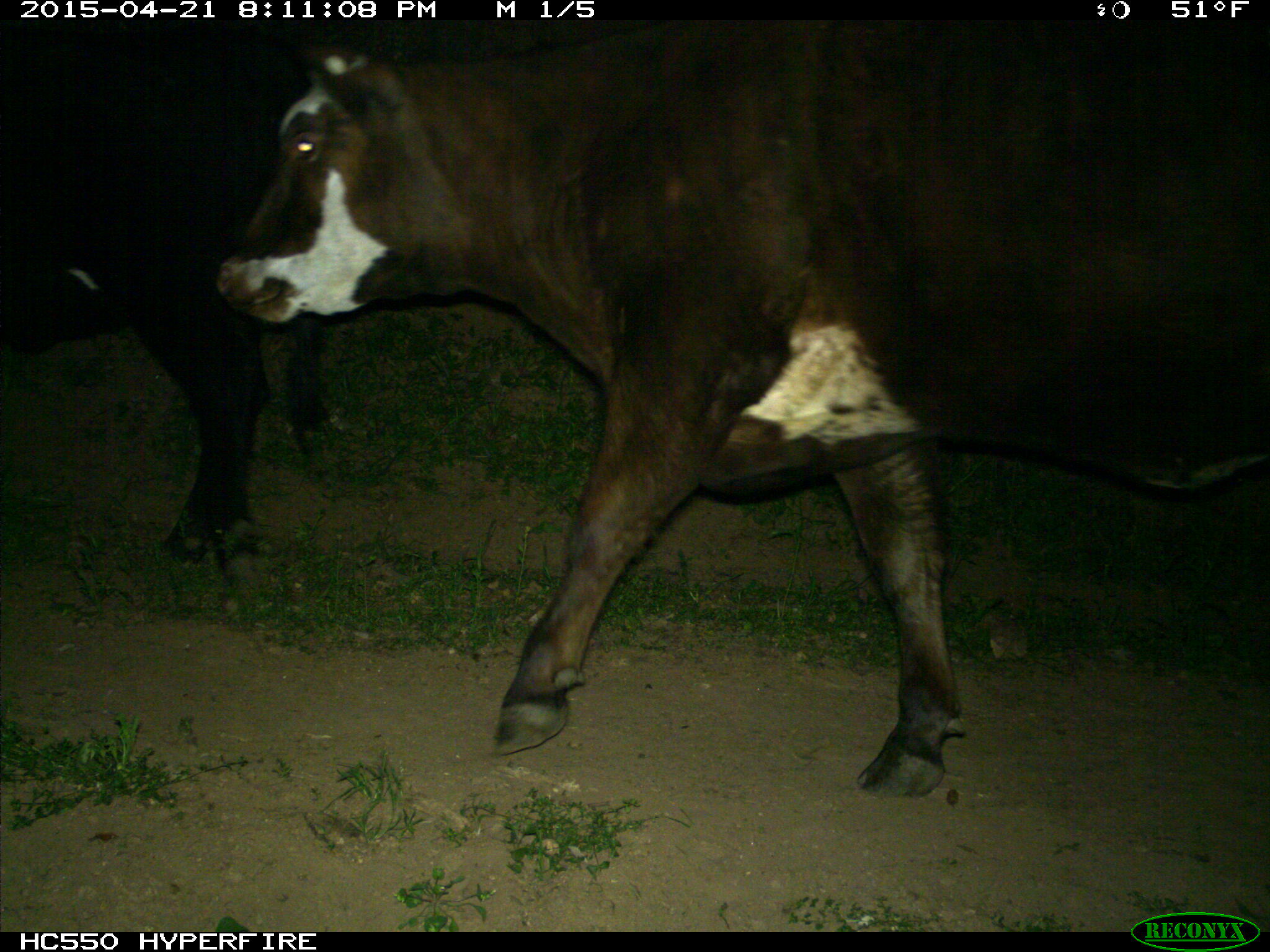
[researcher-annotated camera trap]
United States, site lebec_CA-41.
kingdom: Animalia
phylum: Chordata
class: Mammalia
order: Artiodactyla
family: Bovidae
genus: Bos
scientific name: Bos taurus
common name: domestic cow